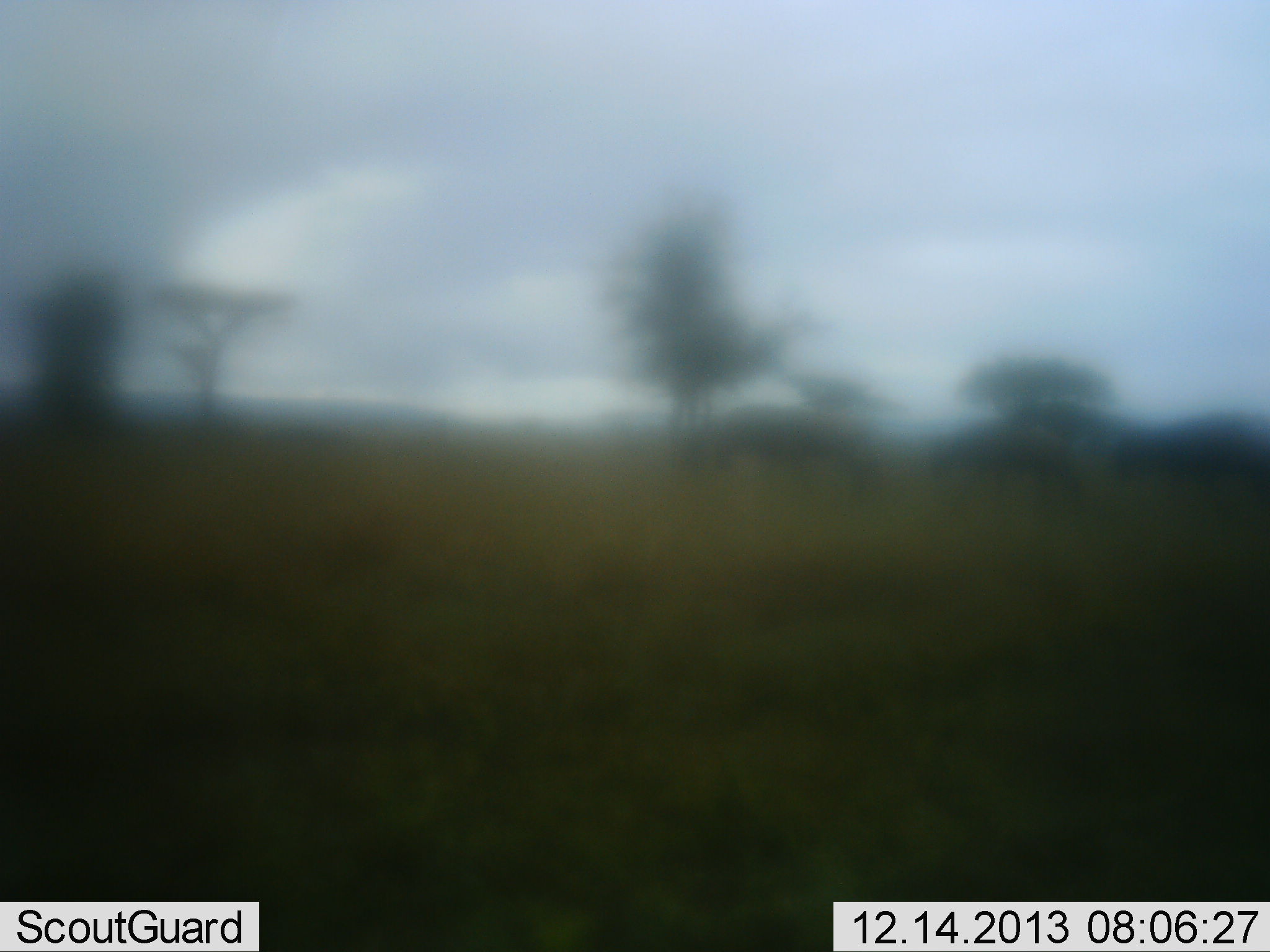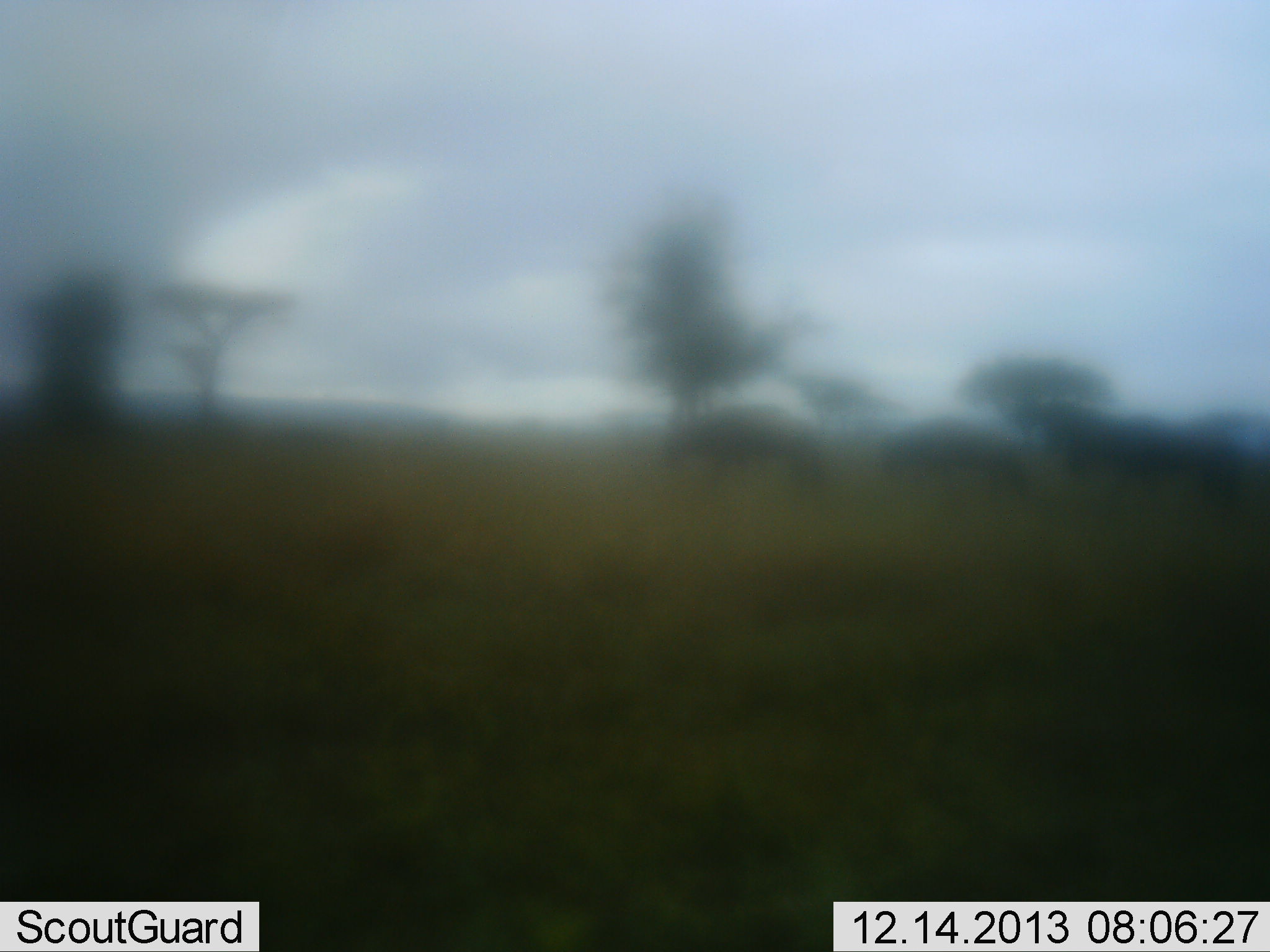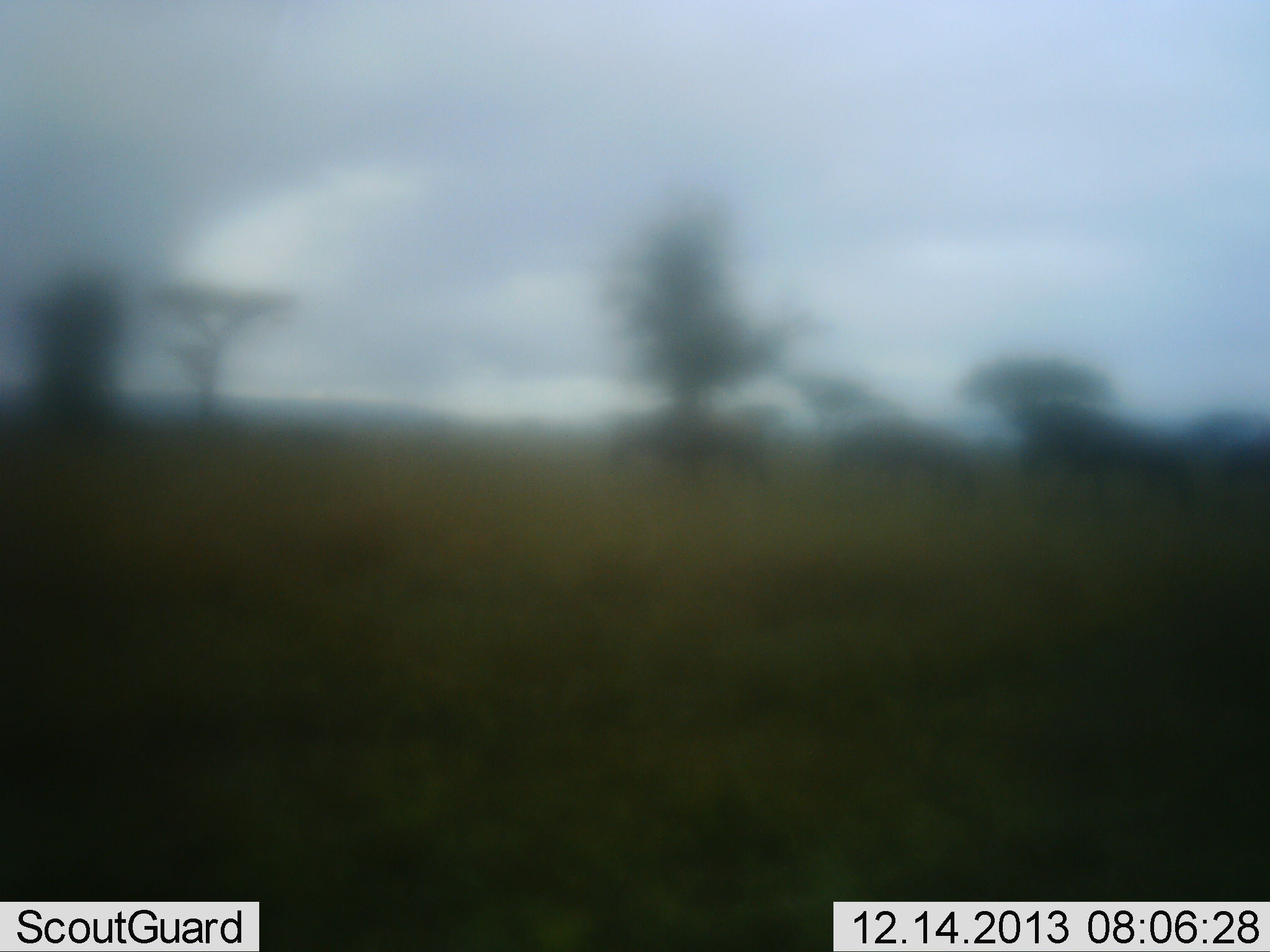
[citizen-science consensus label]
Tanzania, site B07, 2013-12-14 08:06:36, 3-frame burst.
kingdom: Animalia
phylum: Chordata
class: Mammalia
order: Artiodactyla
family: Bovidae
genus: Connochaetes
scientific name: Connochaetes taurinus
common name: blue wildebeest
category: wildebeest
Wildebeest (blue wildebeest) (Connochaetes taurinus), count 3. Behavior (volunteer vote fractions): standing 0%, resting 0%, moving 100%, interacting 0%. Young present (vote fraction): 0%. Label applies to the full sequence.